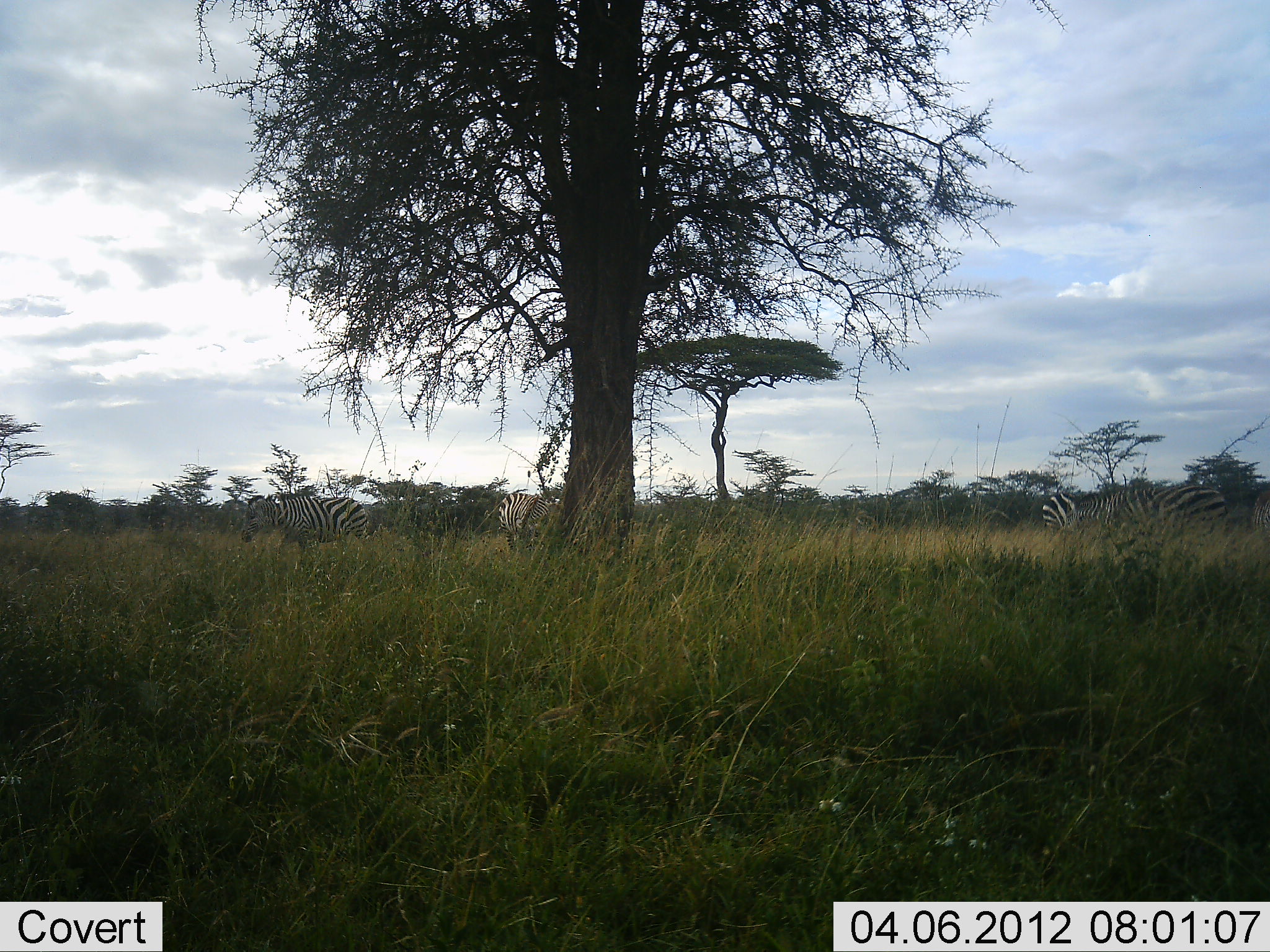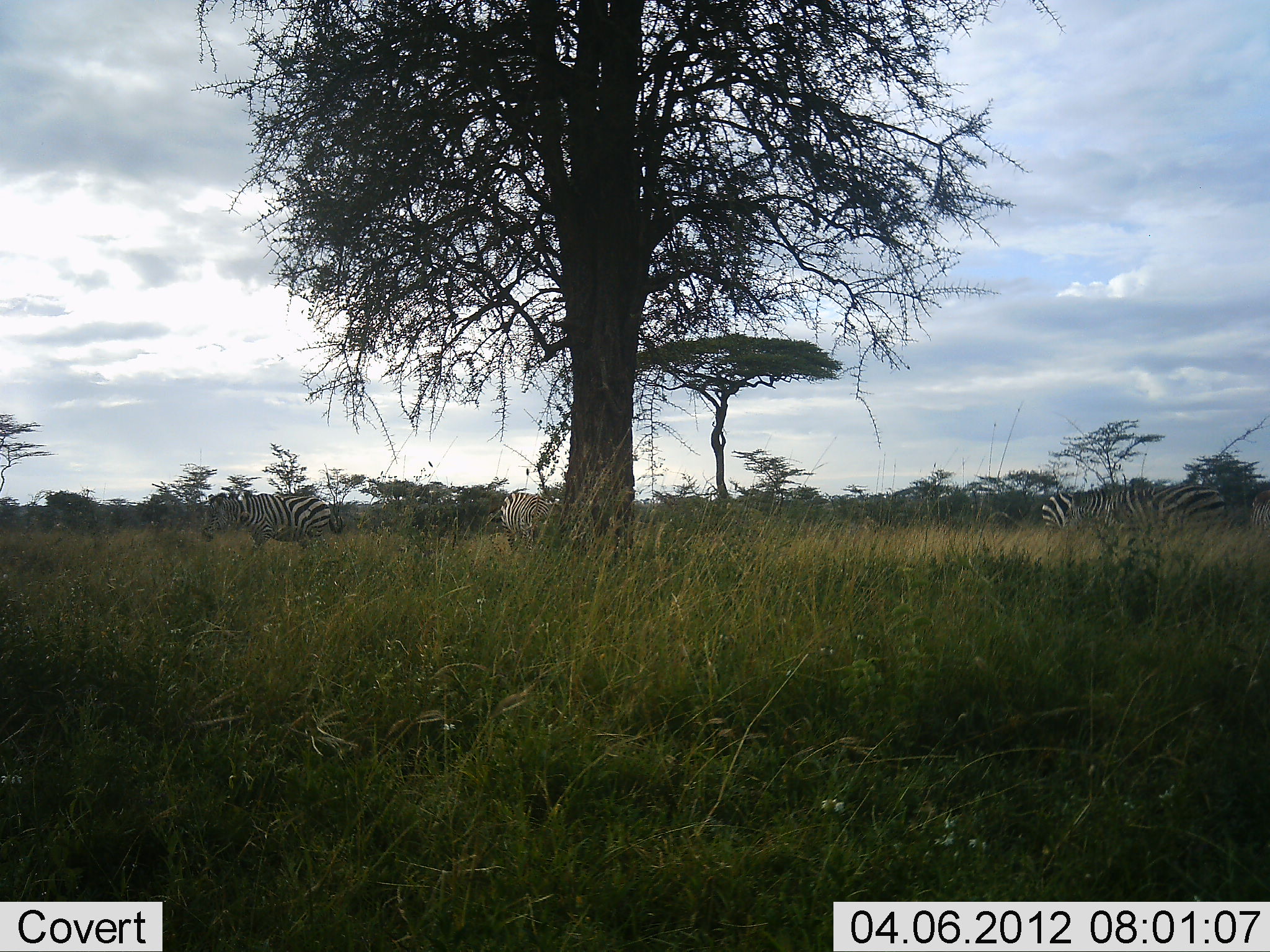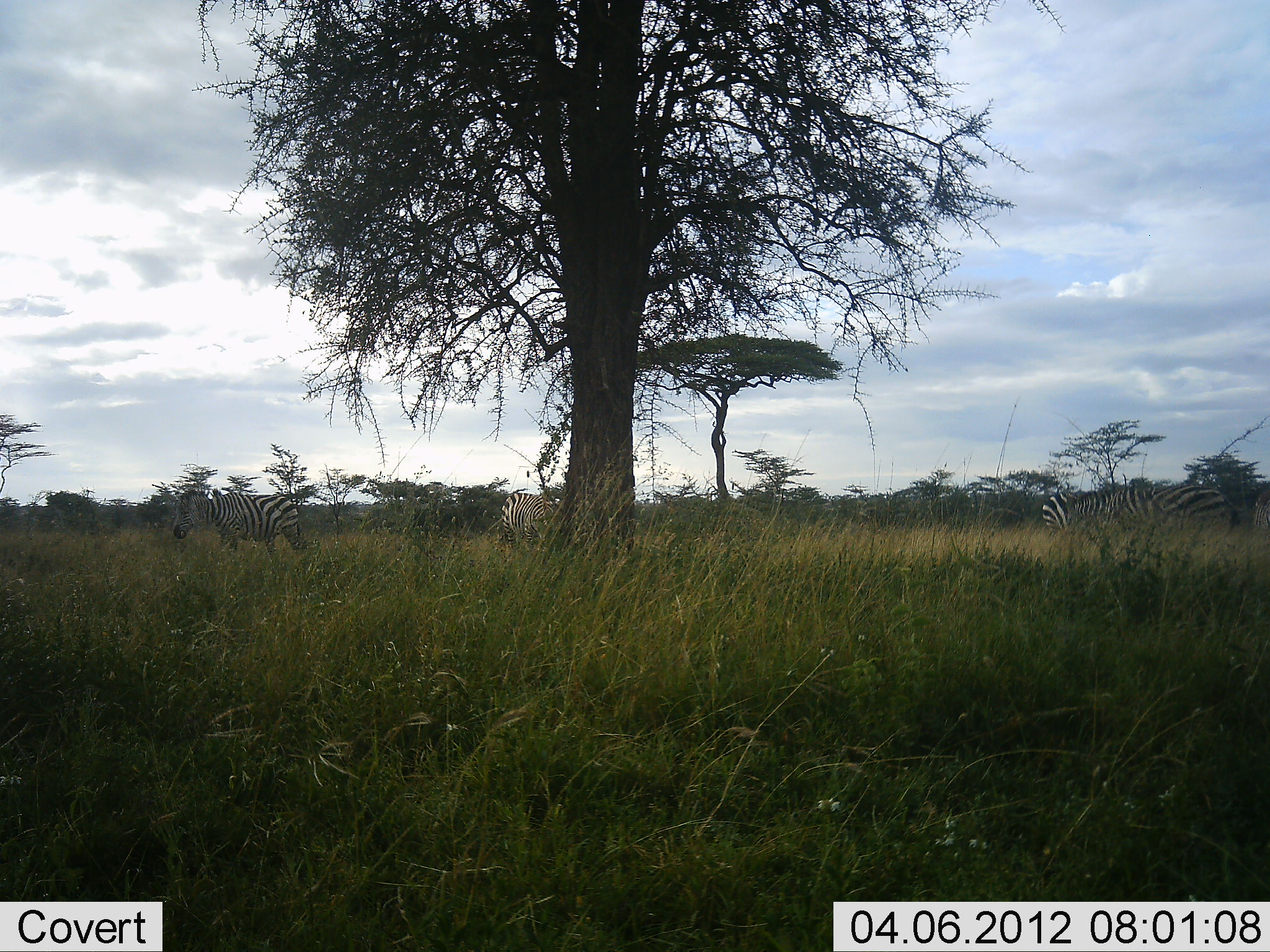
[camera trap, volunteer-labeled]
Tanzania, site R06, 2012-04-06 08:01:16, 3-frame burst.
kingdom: Animalia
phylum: Chordata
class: Mammalia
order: Perissodactyla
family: Equidae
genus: Equus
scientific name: Equus quagga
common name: plains zebra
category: zebra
Zebra (plains zebra) (Equus quagga), count 4. Behavior (volunteer vote fractions): standing 53%, resting 0%, moving 47%, interacting 0%. Young present (vote fraction): 0%. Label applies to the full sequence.